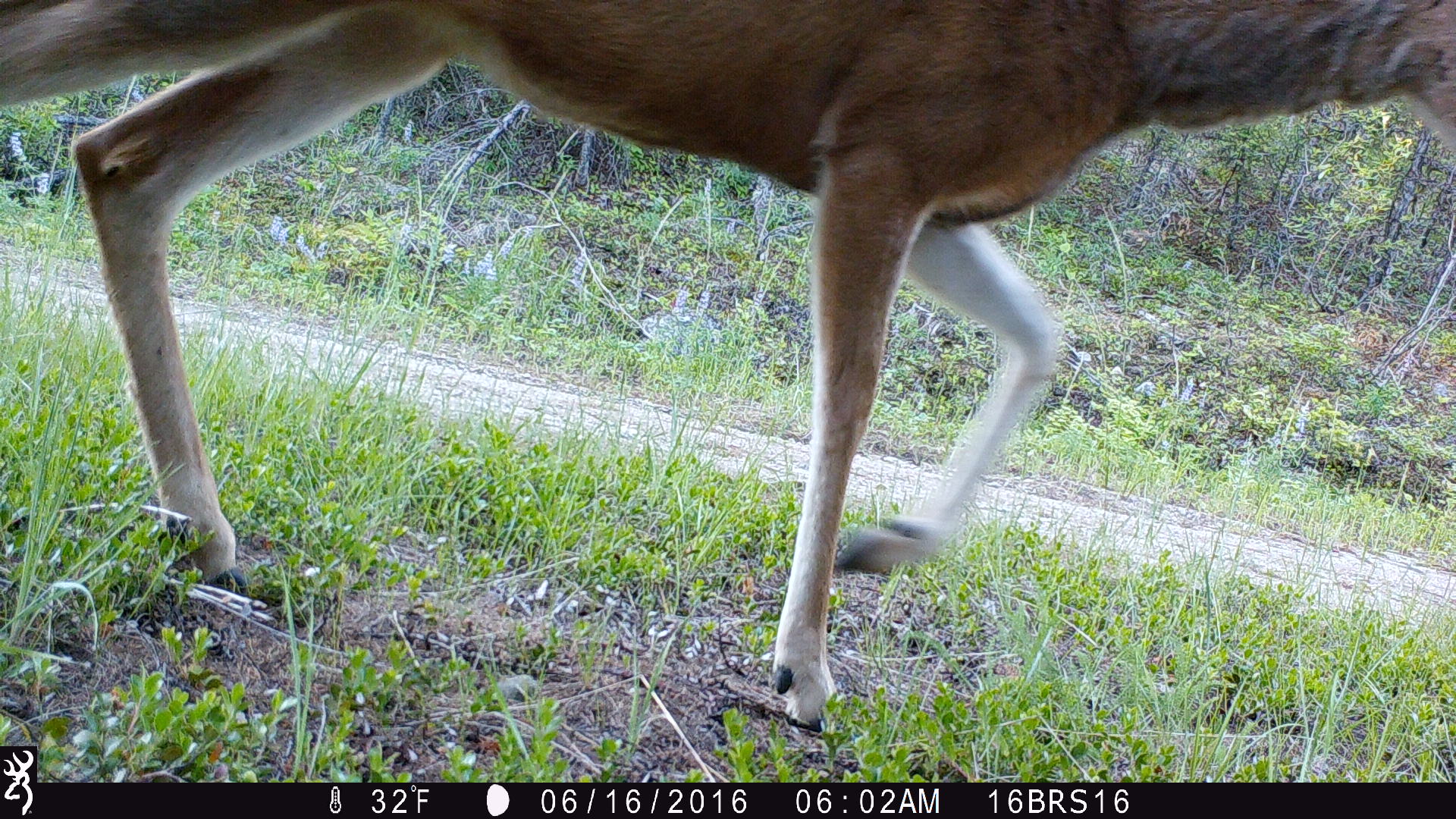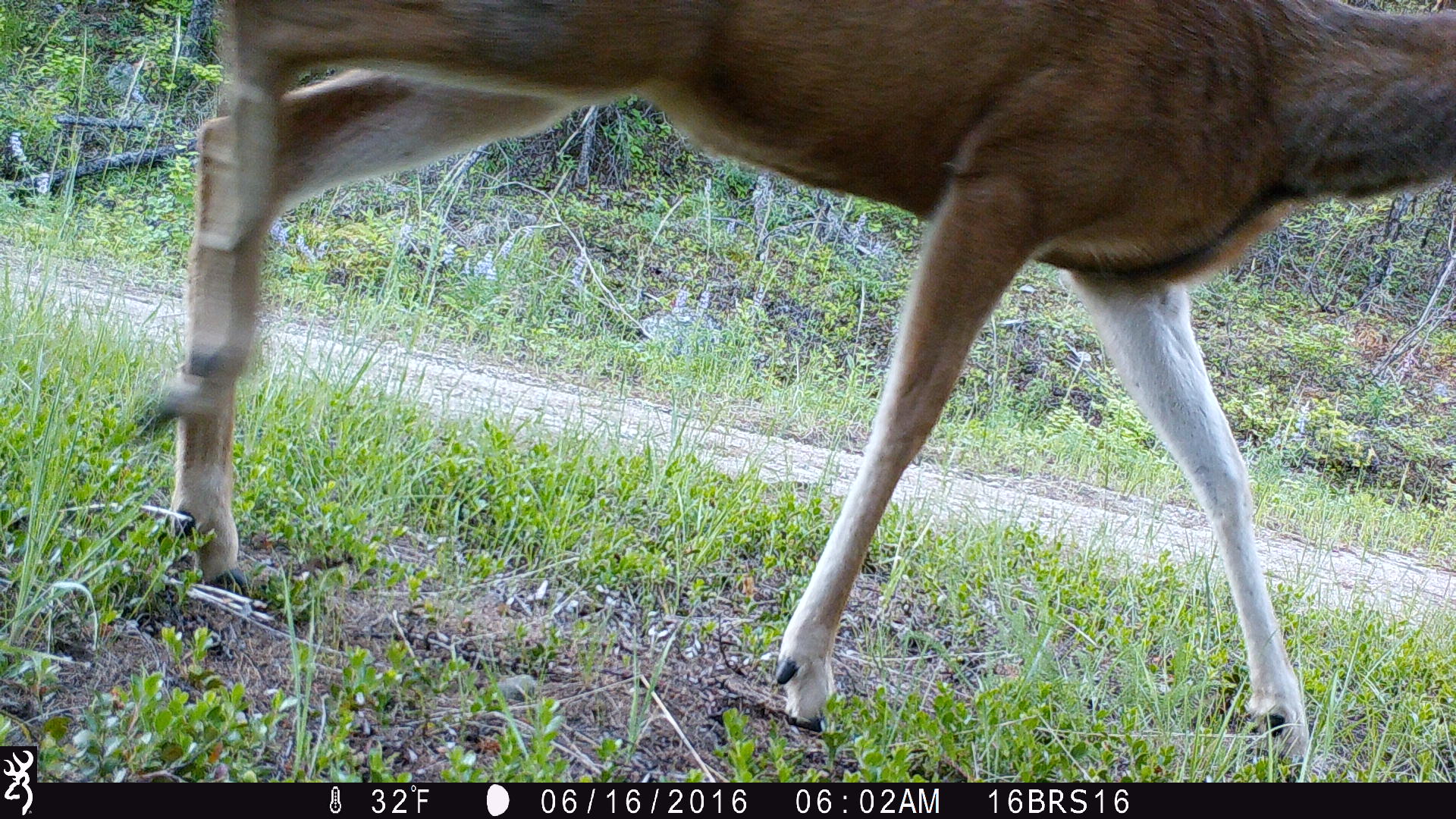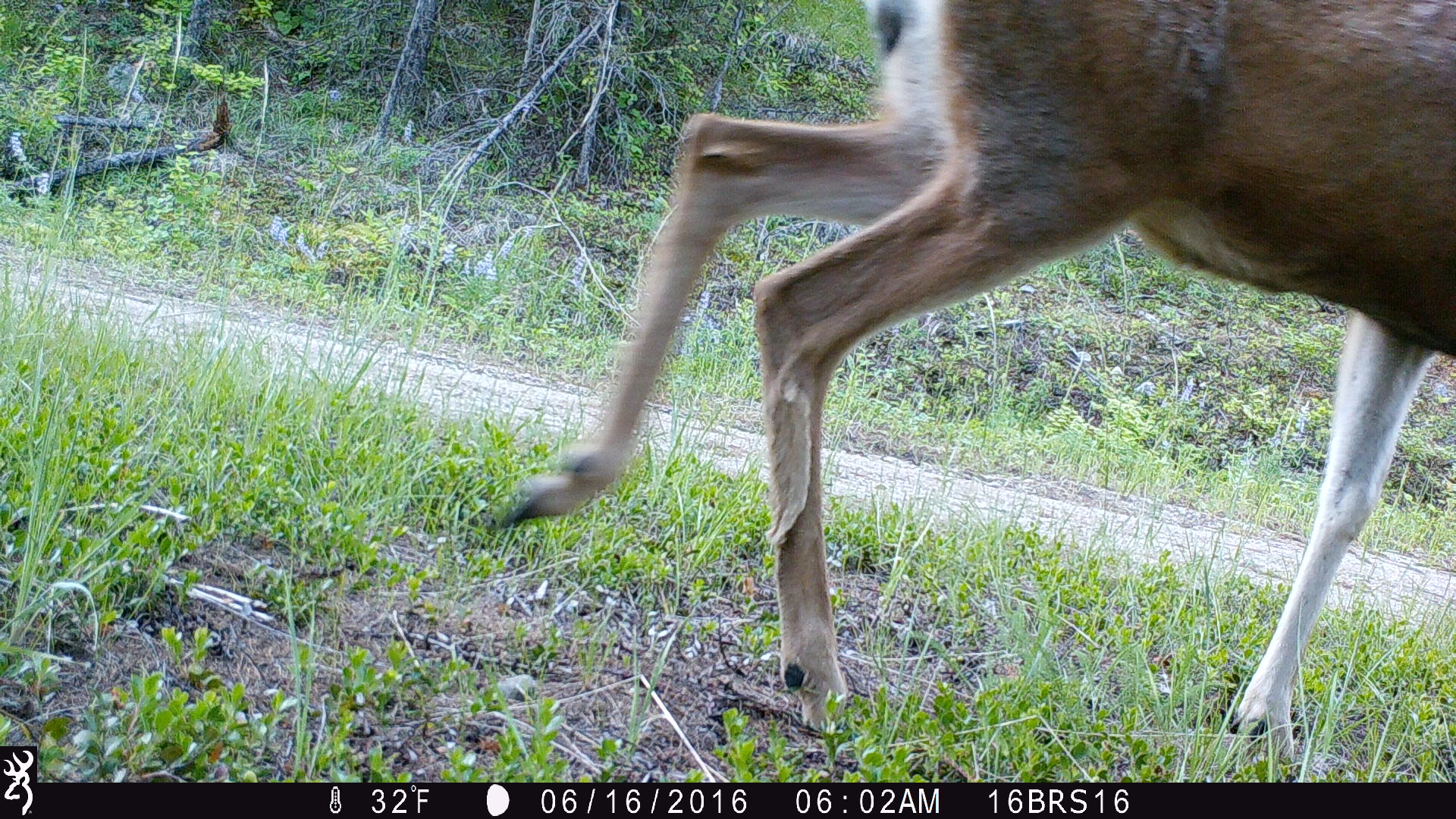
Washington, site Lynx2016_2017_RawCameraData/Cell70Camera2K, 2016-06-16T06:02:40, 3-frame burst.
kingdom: Animalia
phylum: Chordata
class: Mammalia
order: Artiodactyla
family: Cervidae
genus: Odocoileus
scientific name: Odocoileus hemionus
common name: mule deer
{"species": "Odocoileus hemionus (mule deer)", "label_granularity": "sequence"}